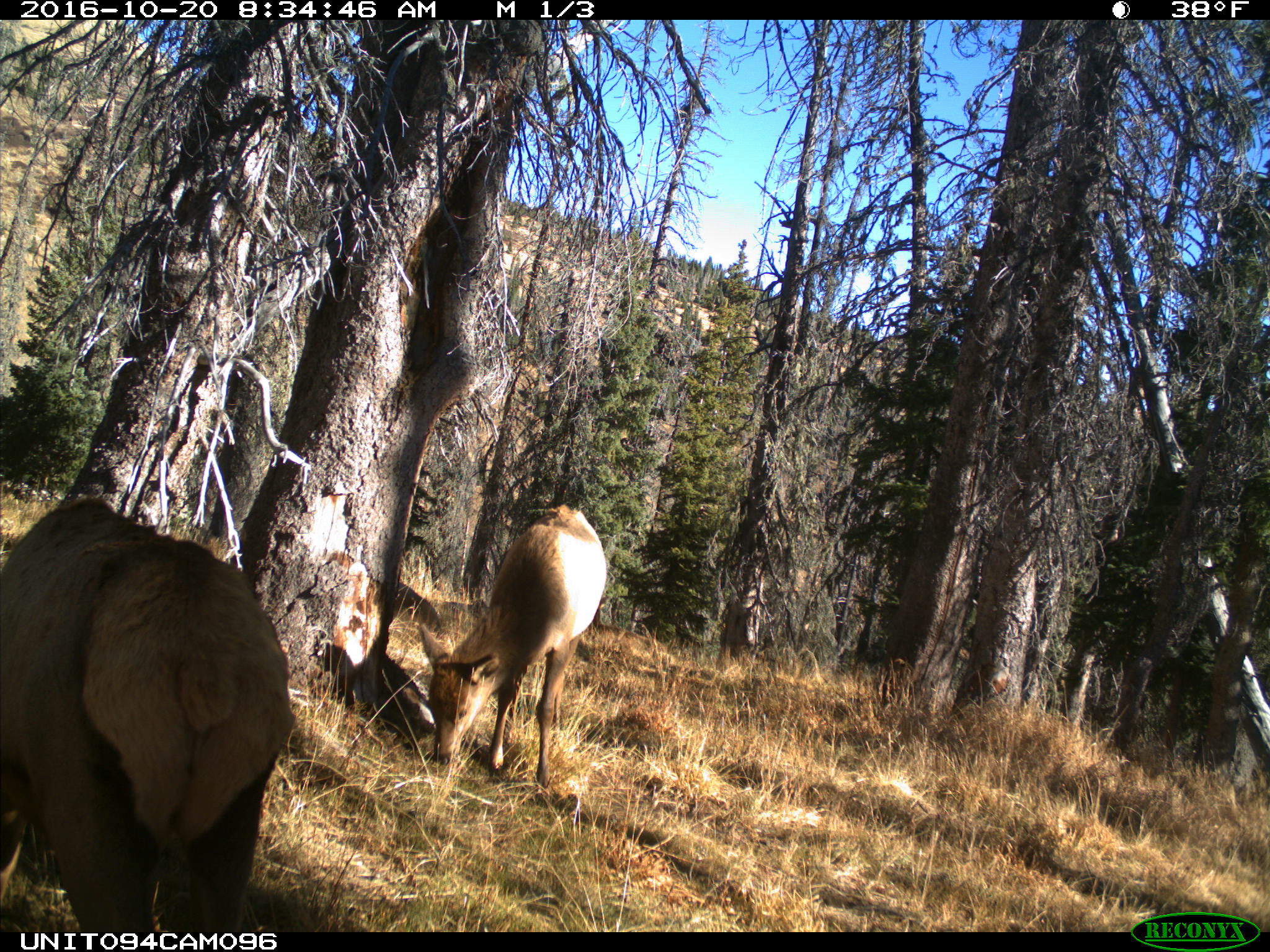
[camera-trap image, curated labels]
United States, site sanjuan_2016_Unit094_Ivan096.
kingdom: Animalia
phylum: Chordata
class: Mammalia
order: Artiodactyla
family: Cervidae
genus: Cervus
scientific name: Cervus elaphus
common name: red deer